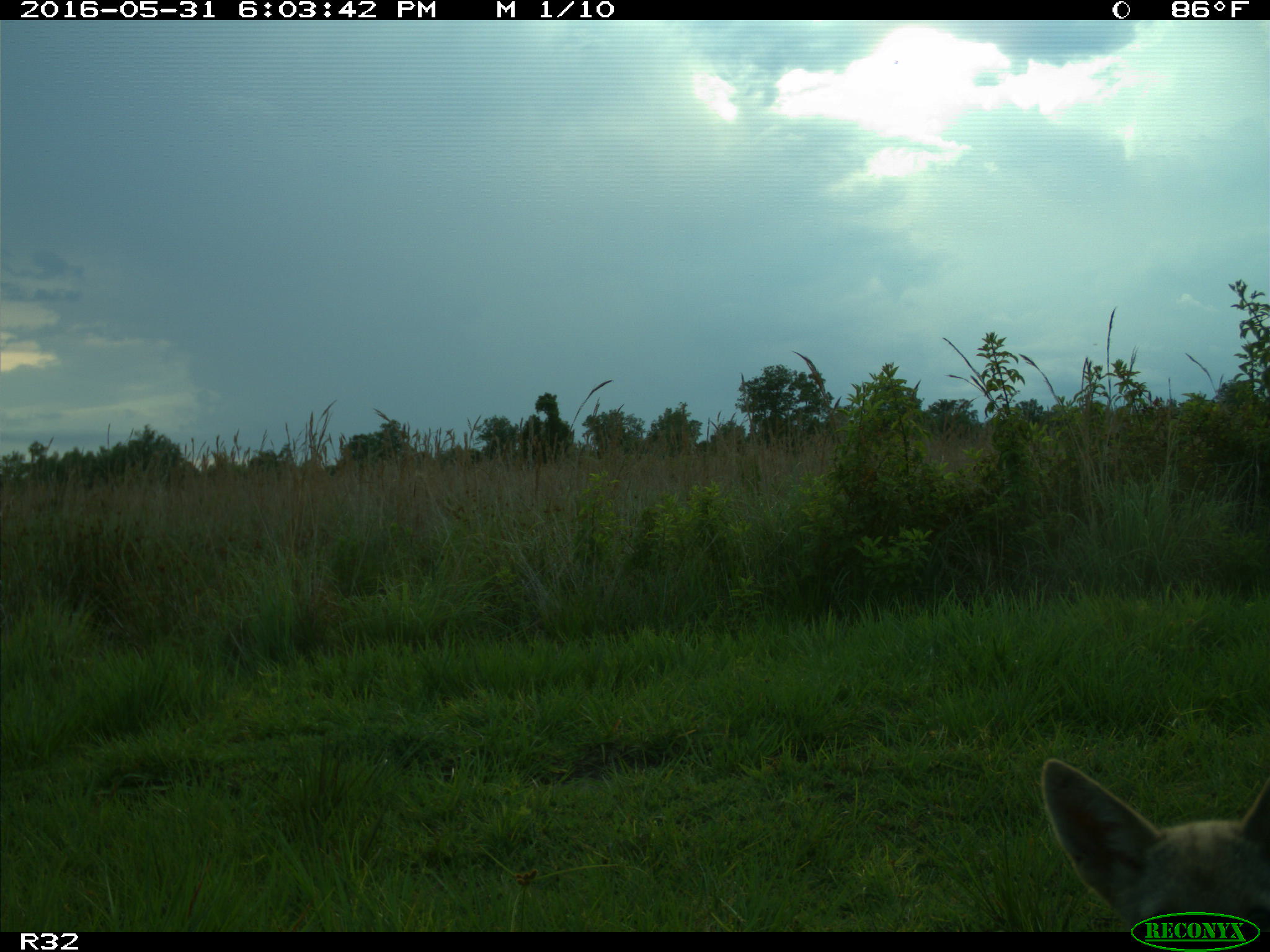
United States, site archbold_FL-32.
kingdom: Animalia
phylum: Chordata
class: Mammalia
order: Carnivora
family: Canidae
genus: Canis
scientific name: Canis latrans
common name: coyote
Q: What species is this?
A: Canis latrans (coyote).